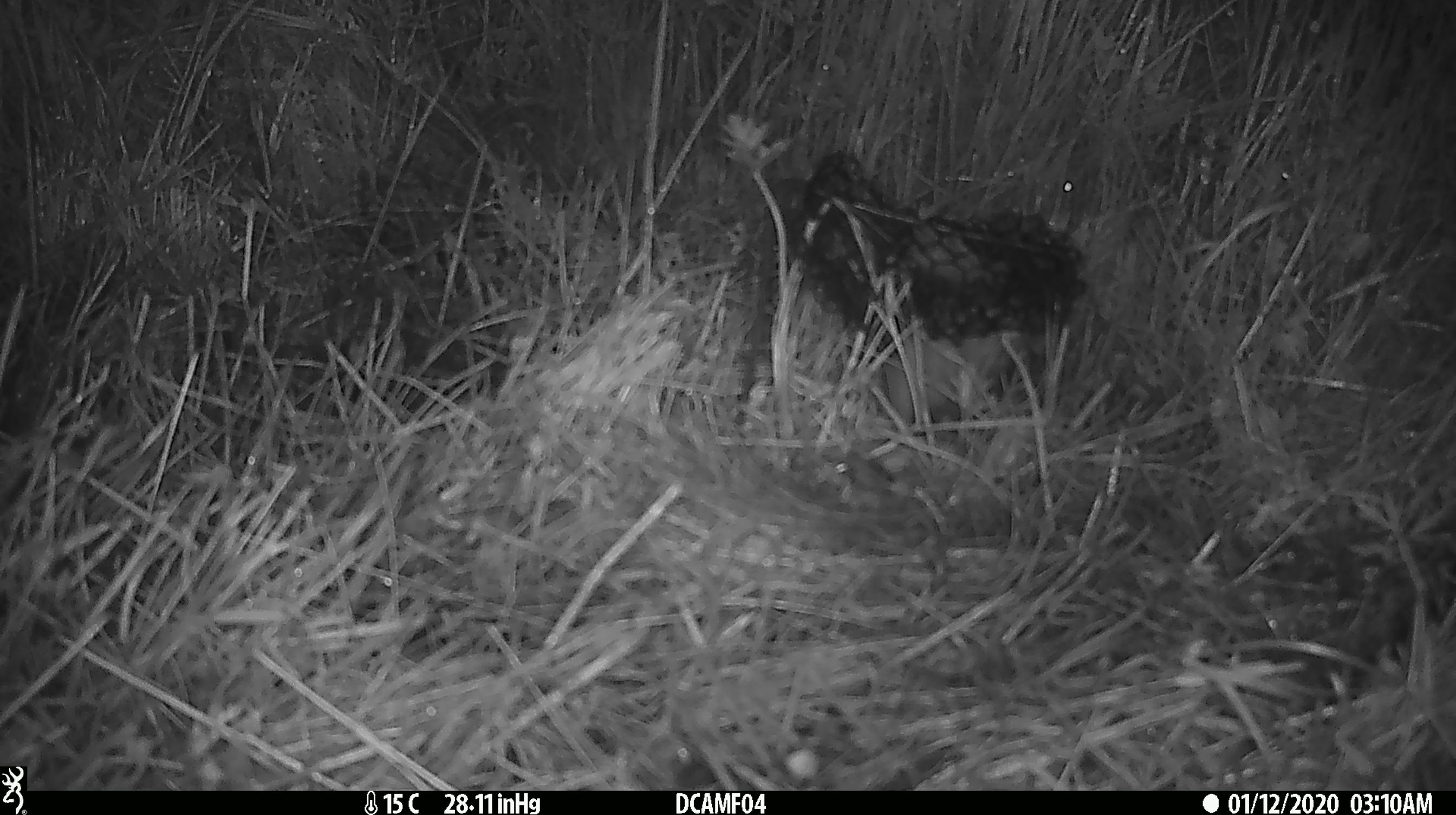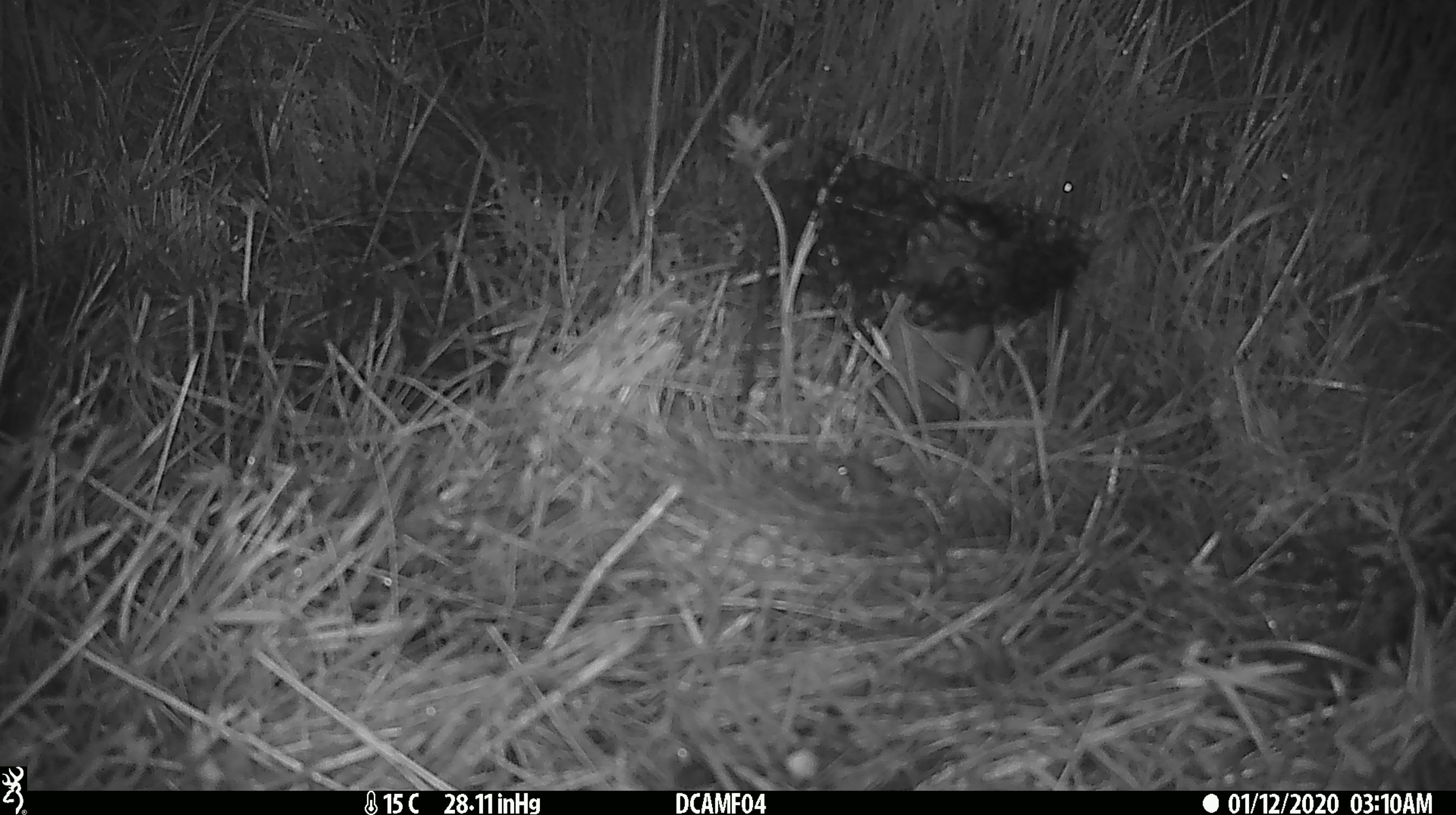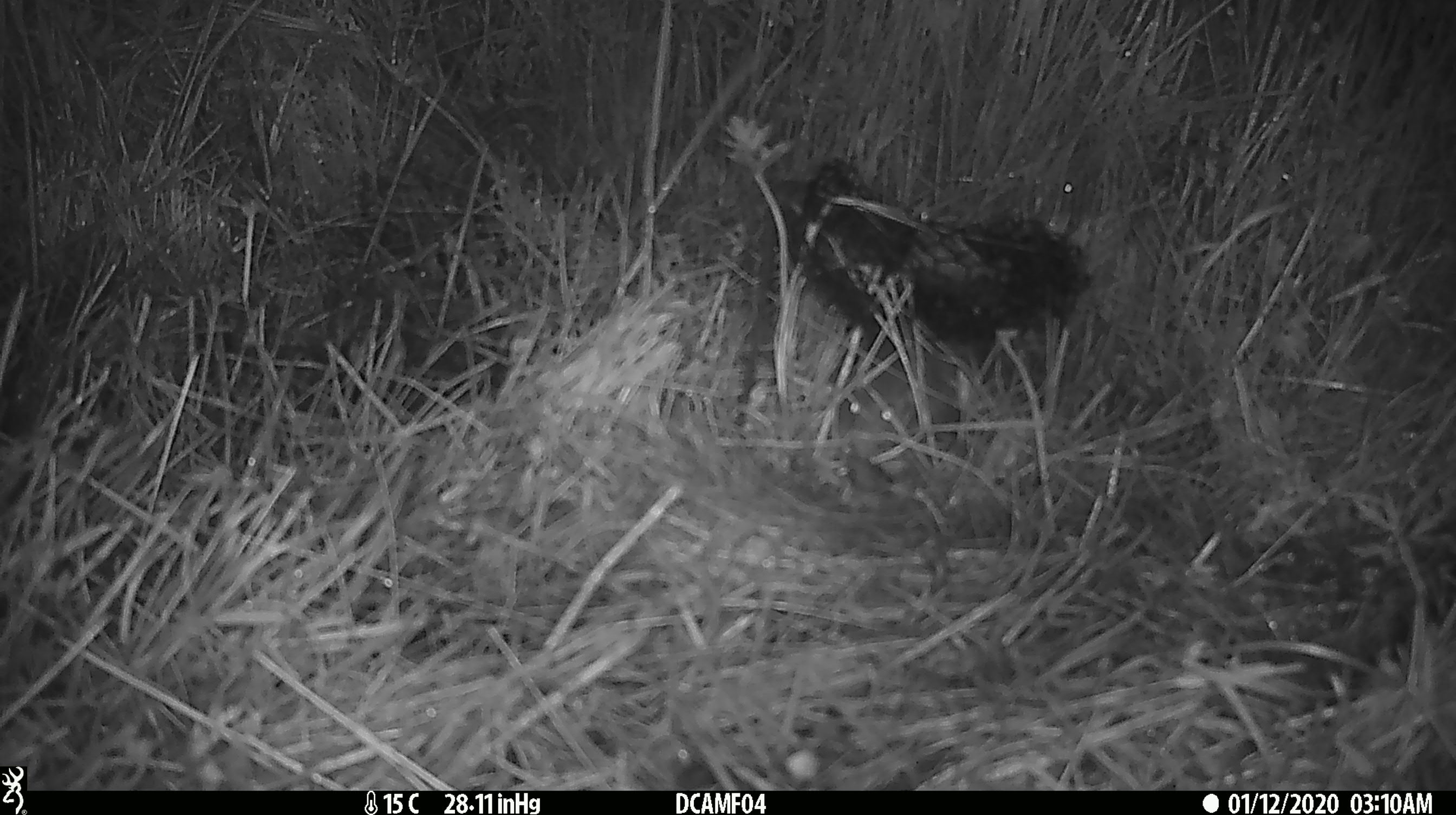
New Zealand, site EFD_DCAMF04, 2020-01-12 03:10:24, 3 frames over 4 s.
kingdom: Animalia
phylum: Chordata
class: Mammalia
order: Rodentia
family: Muridae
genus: Rattus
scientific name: Rattus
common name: rat